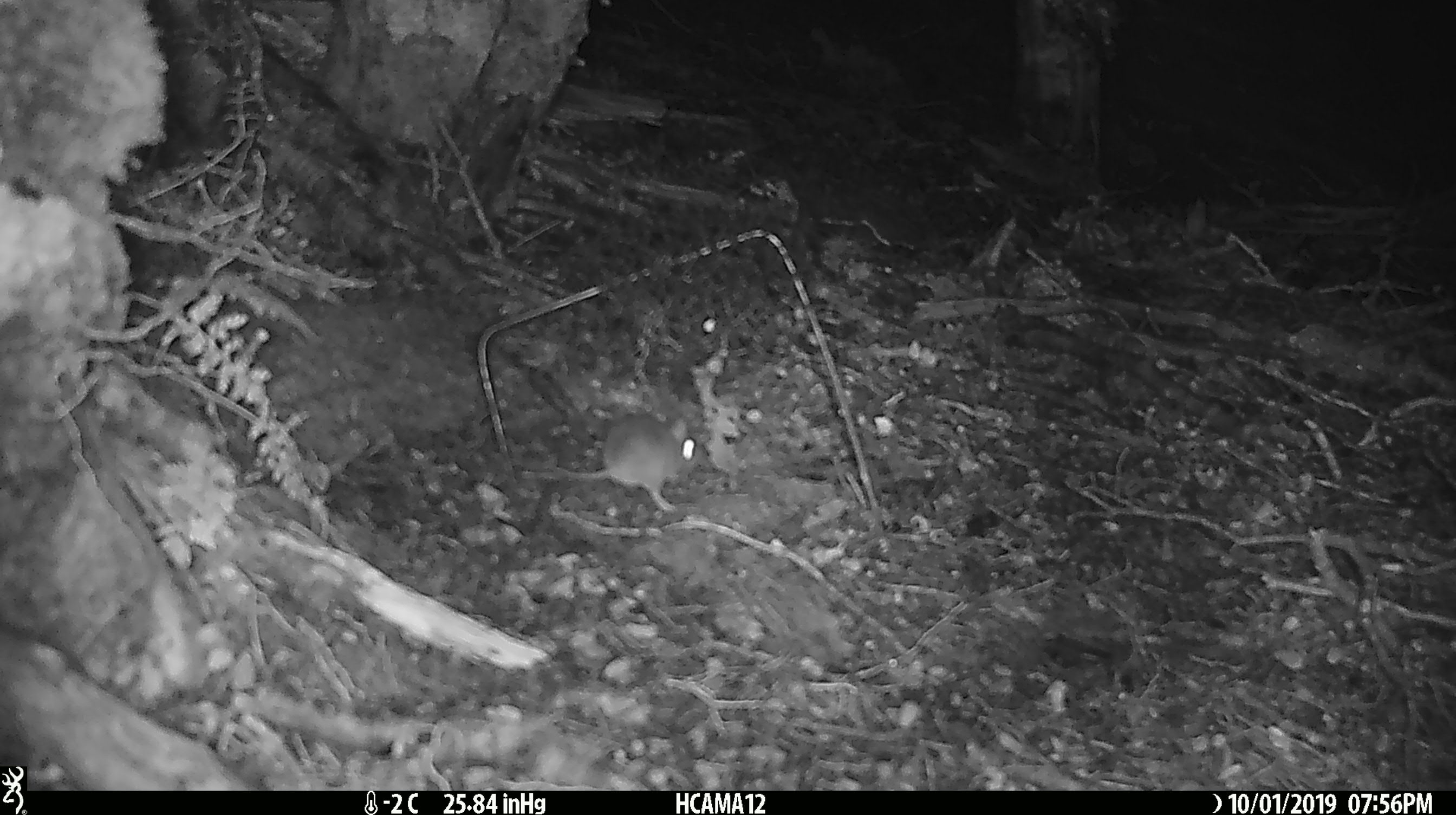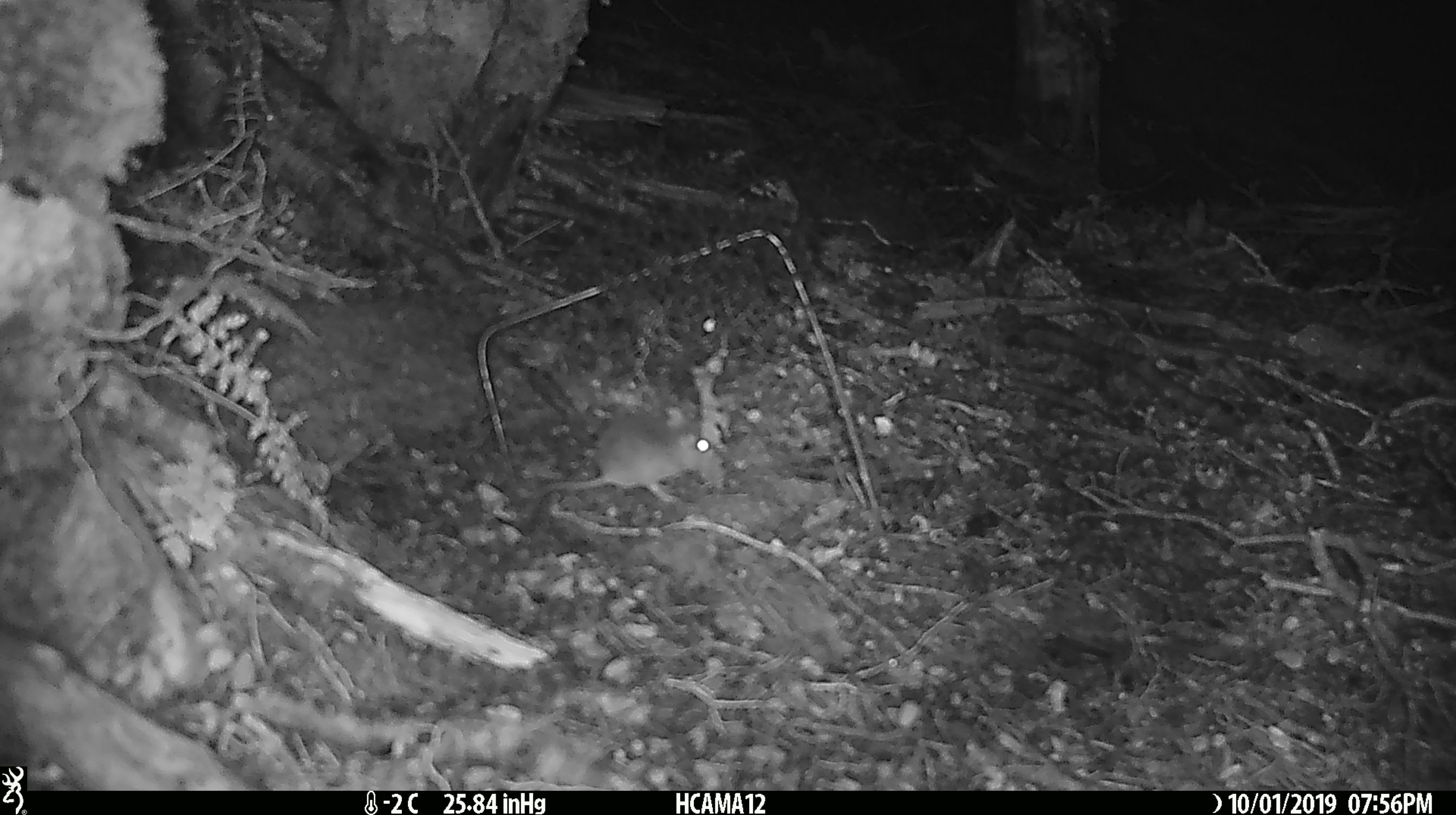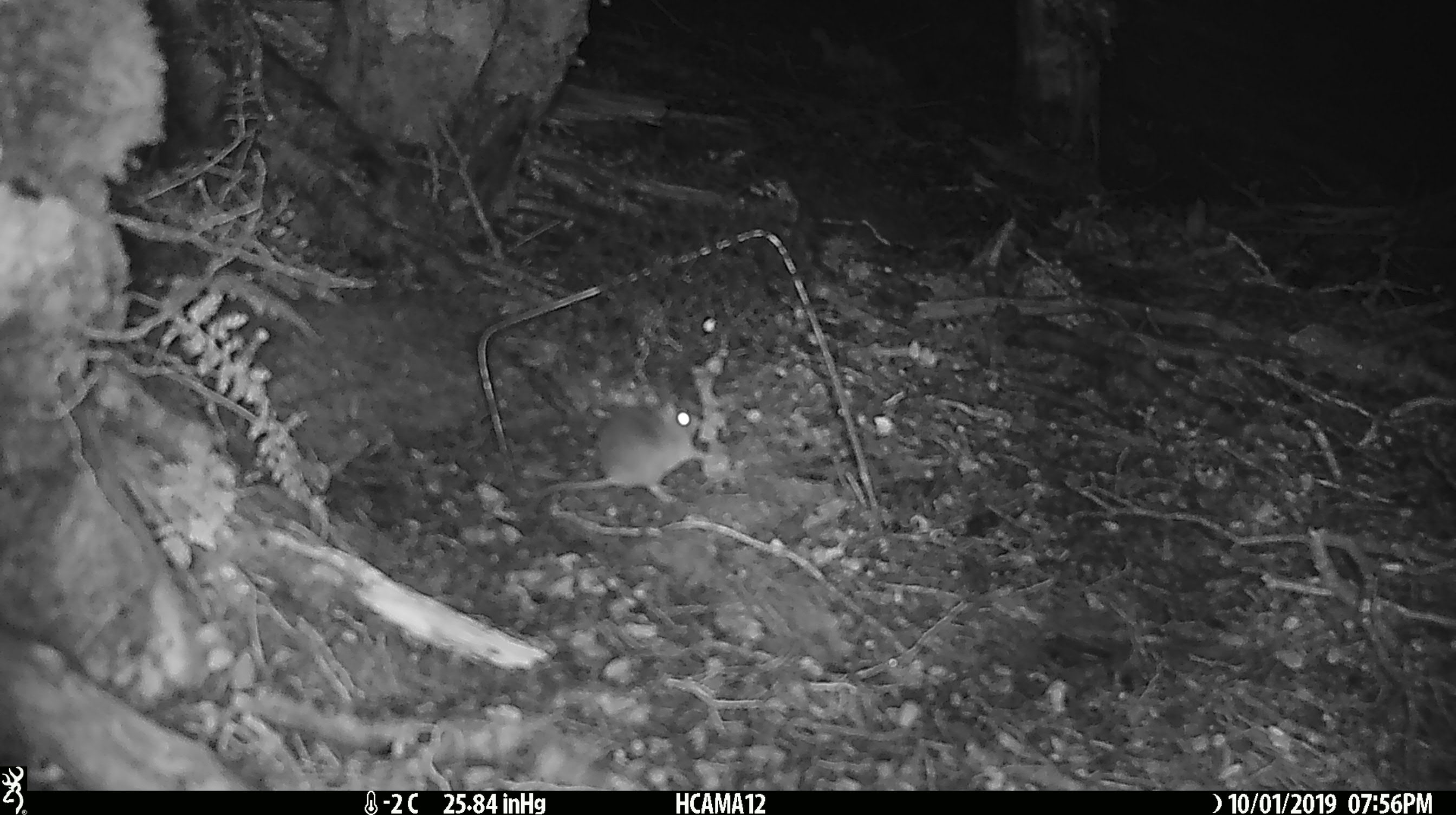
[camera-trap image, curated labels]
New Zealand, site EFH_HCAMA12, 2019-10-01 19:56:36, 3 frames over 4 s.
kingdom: Animalia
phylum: Chordata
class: Mammalia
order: Rodentia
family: Muridae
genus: Mus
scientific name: Mus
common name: mouse